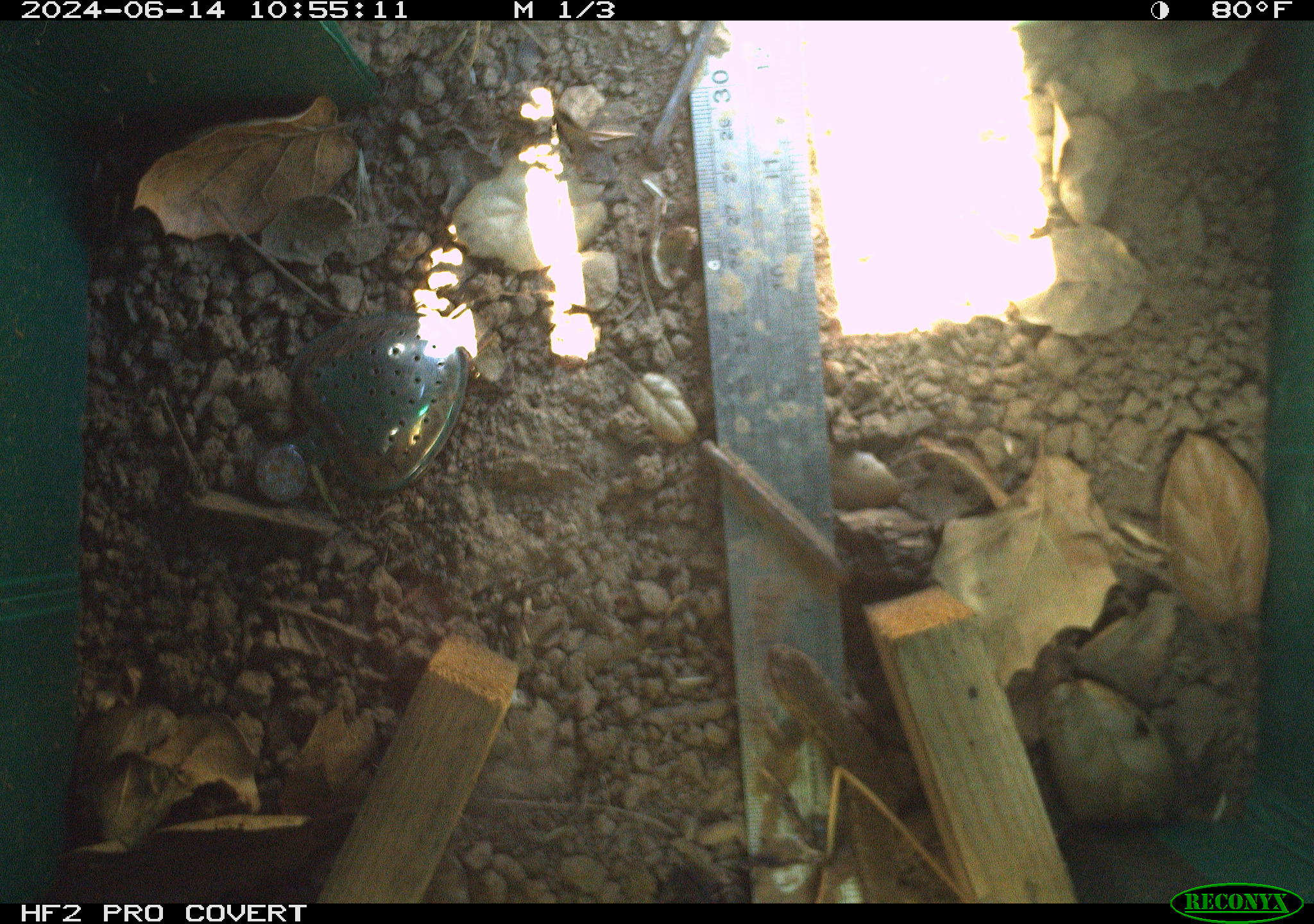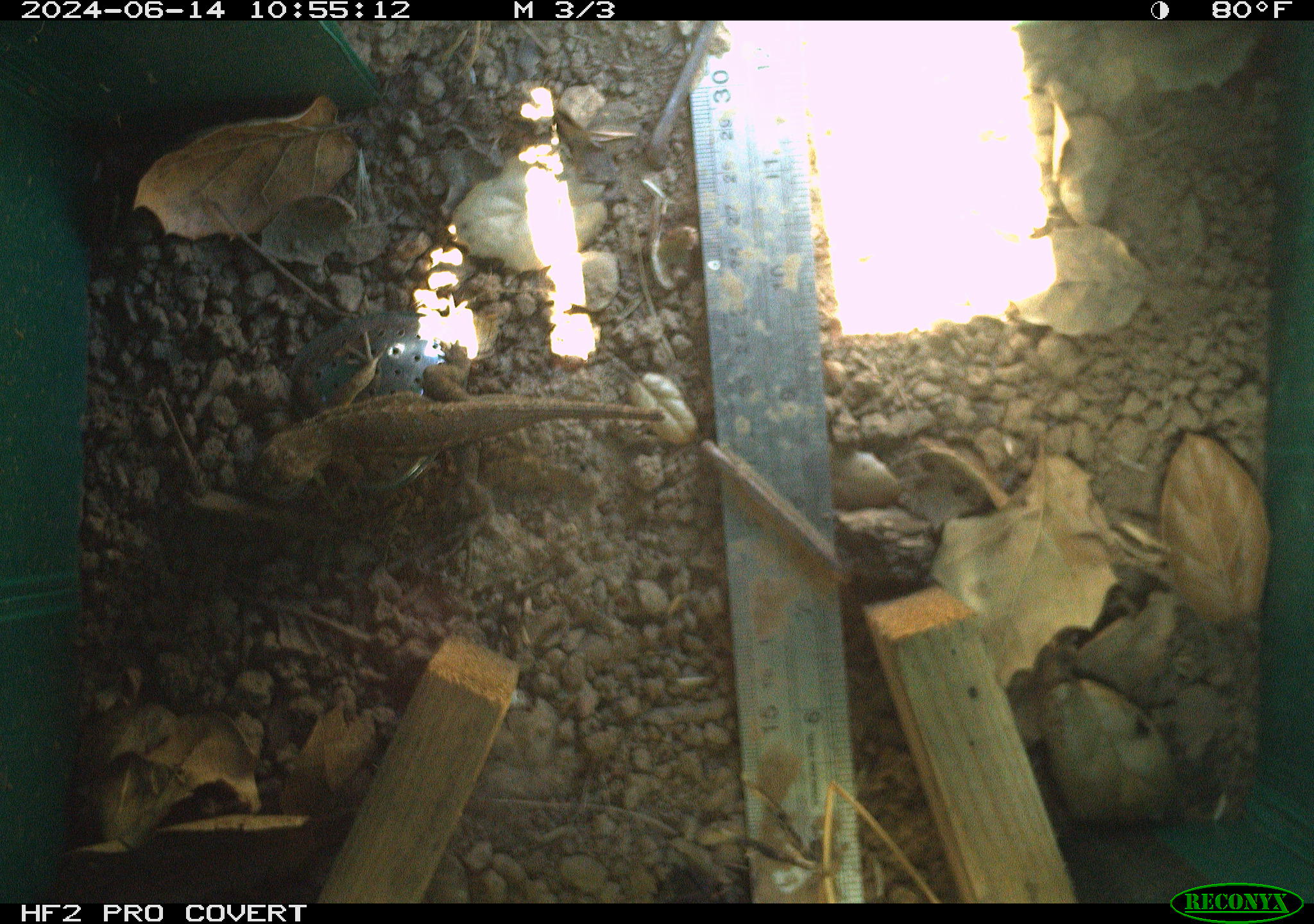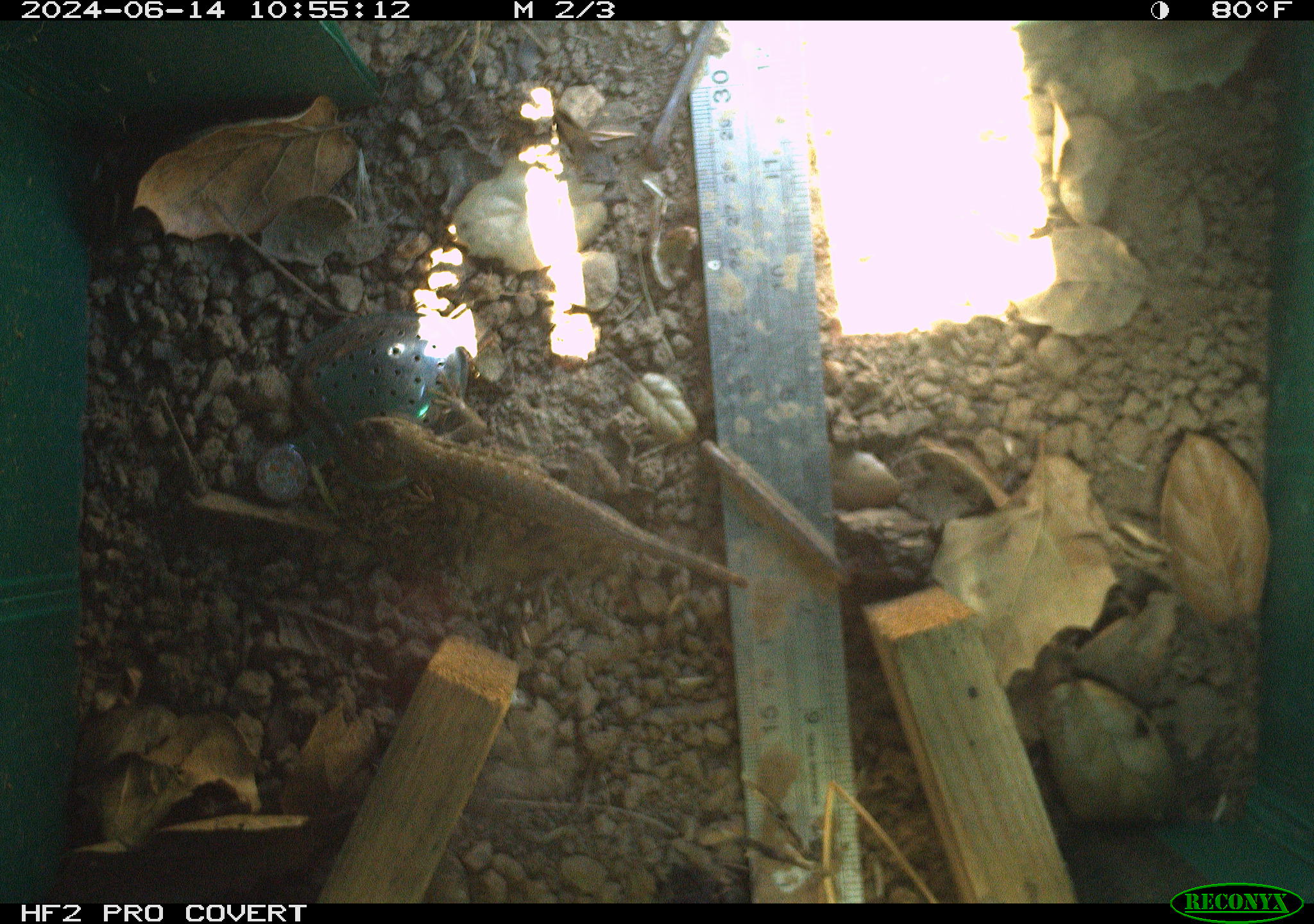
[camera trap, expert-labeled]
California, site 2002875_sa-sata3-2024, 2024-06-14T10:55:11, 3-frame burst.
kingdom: Animalia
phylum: Chordata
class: Reptilia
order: Squamata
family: Phrynosomatidae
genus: Sceloporus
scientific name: Sceloporus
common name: spiny lizards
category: sceloporus species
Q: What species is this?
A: Sceloporus species (spiny lizards) (Sceloporus).